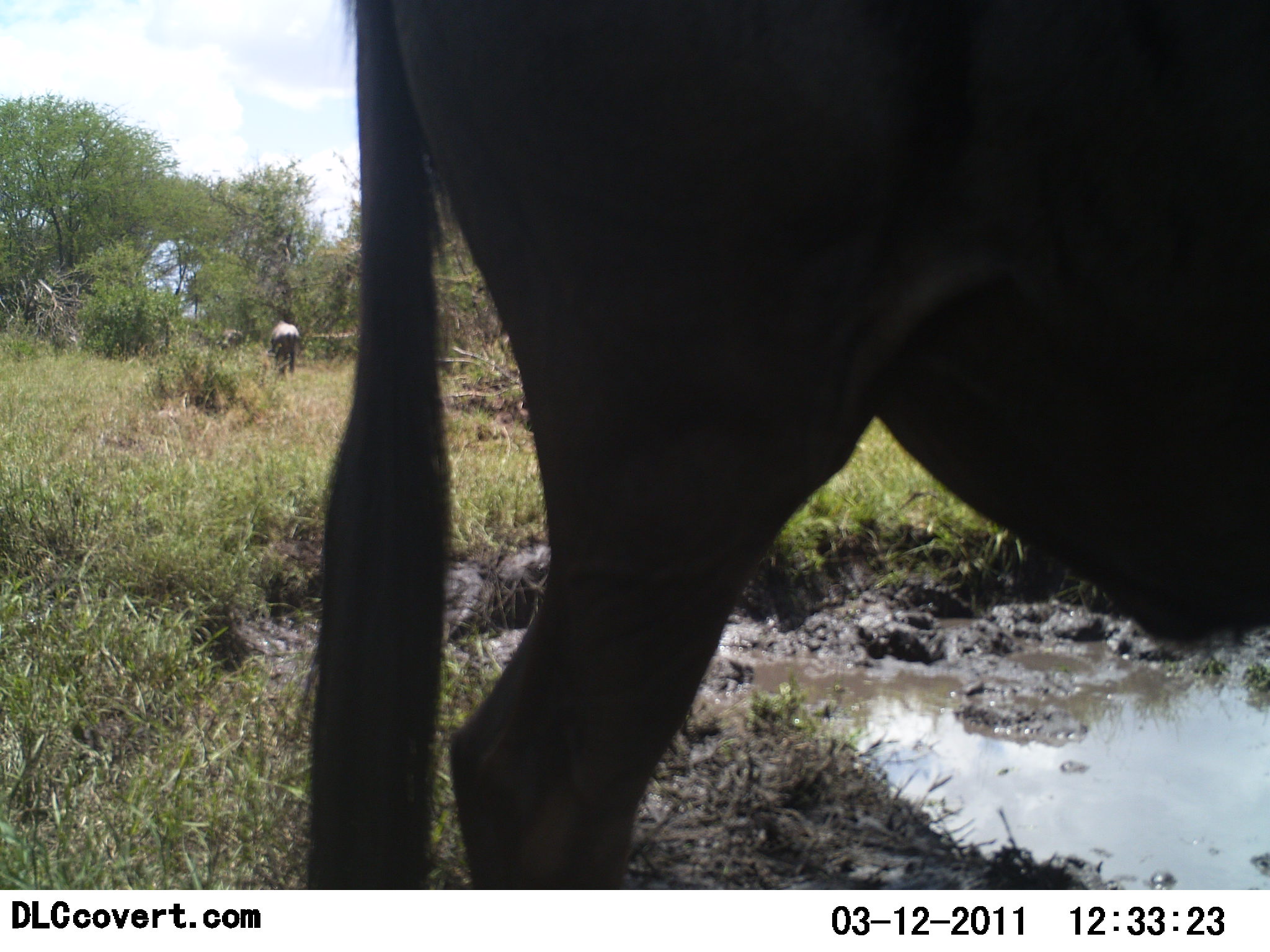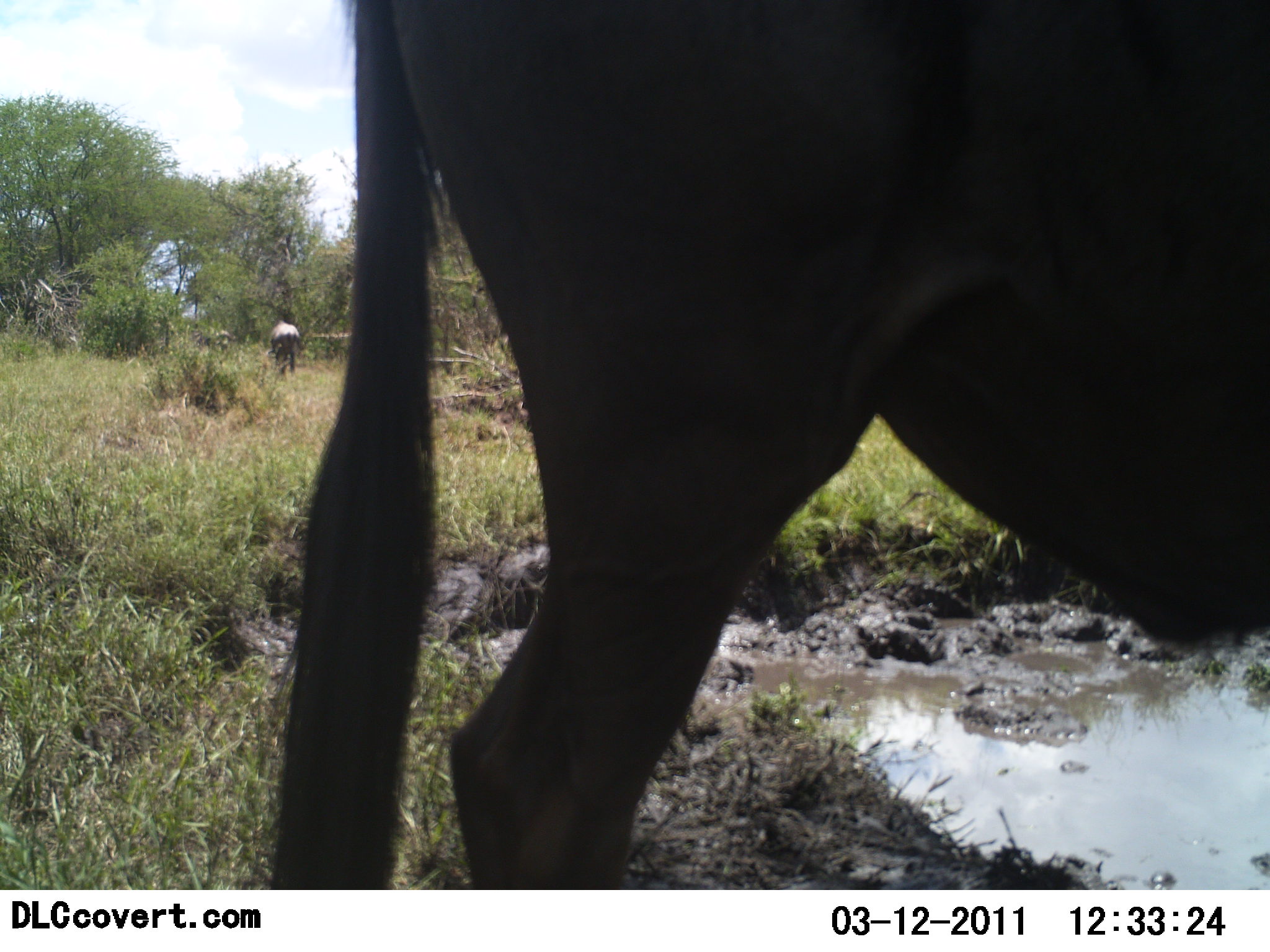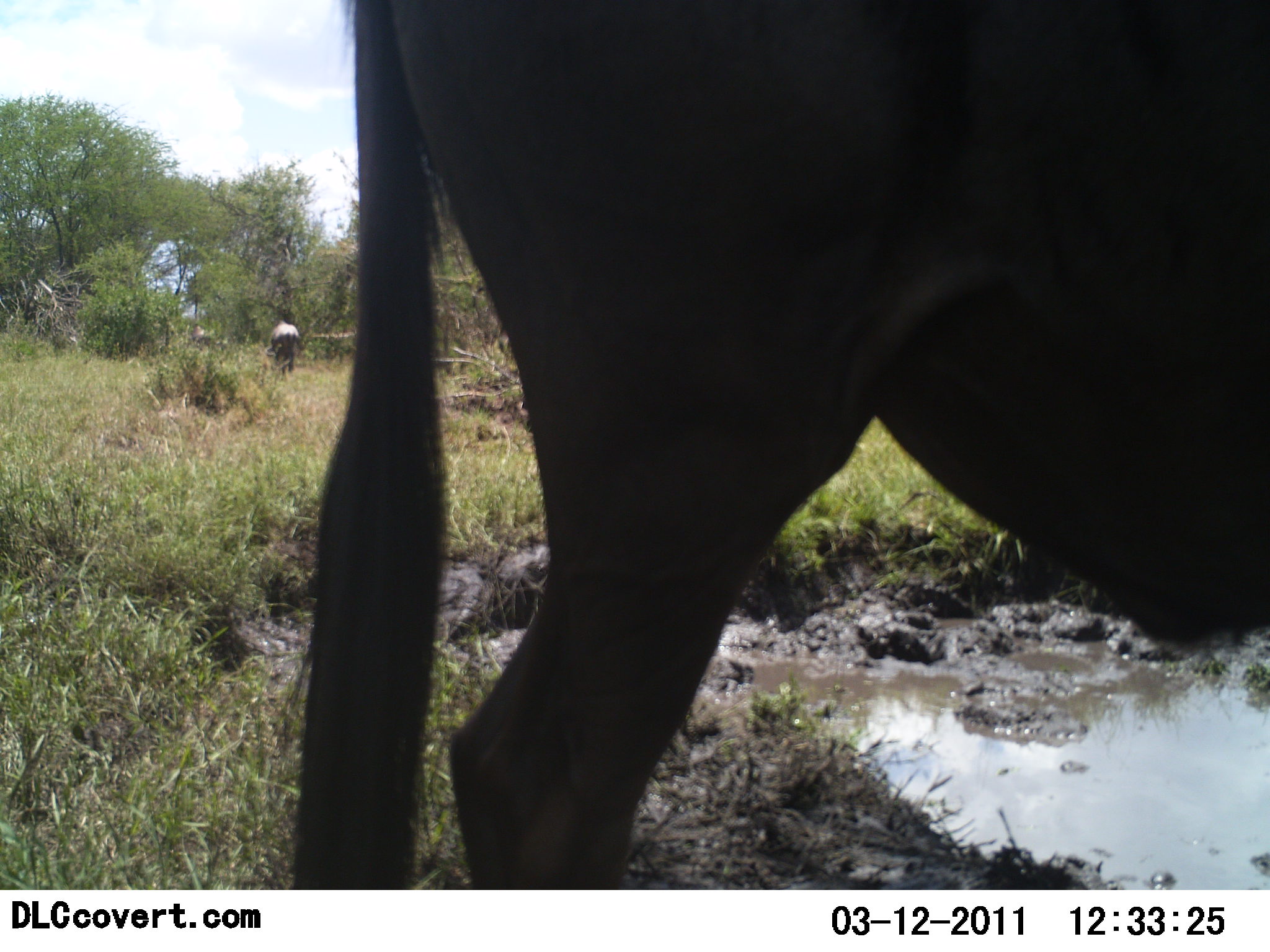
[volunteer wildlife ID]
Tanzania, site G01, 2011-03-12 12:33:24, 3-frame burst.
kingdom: Animalia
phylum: Chordata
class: Mammalia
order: Artiodactyla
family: Bovidae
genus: Connochaetes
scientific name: Connochaetes taurinus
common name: blue wildebeest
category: wildebeest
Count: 2.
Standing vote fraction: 89%.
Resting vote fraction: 0%.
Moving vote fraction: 22%.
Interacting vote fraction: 0%.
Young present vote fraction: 0%.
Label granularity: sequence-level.